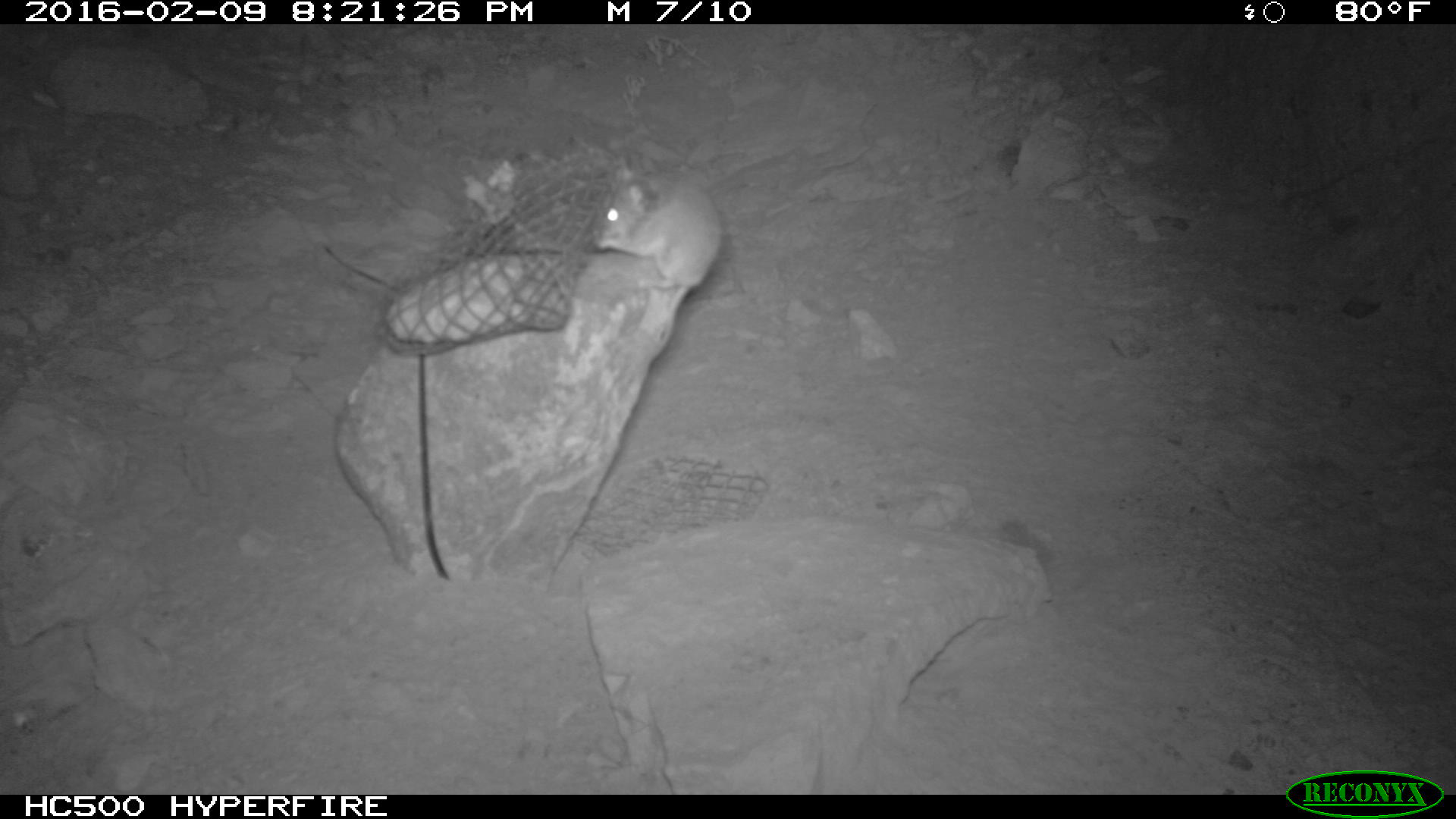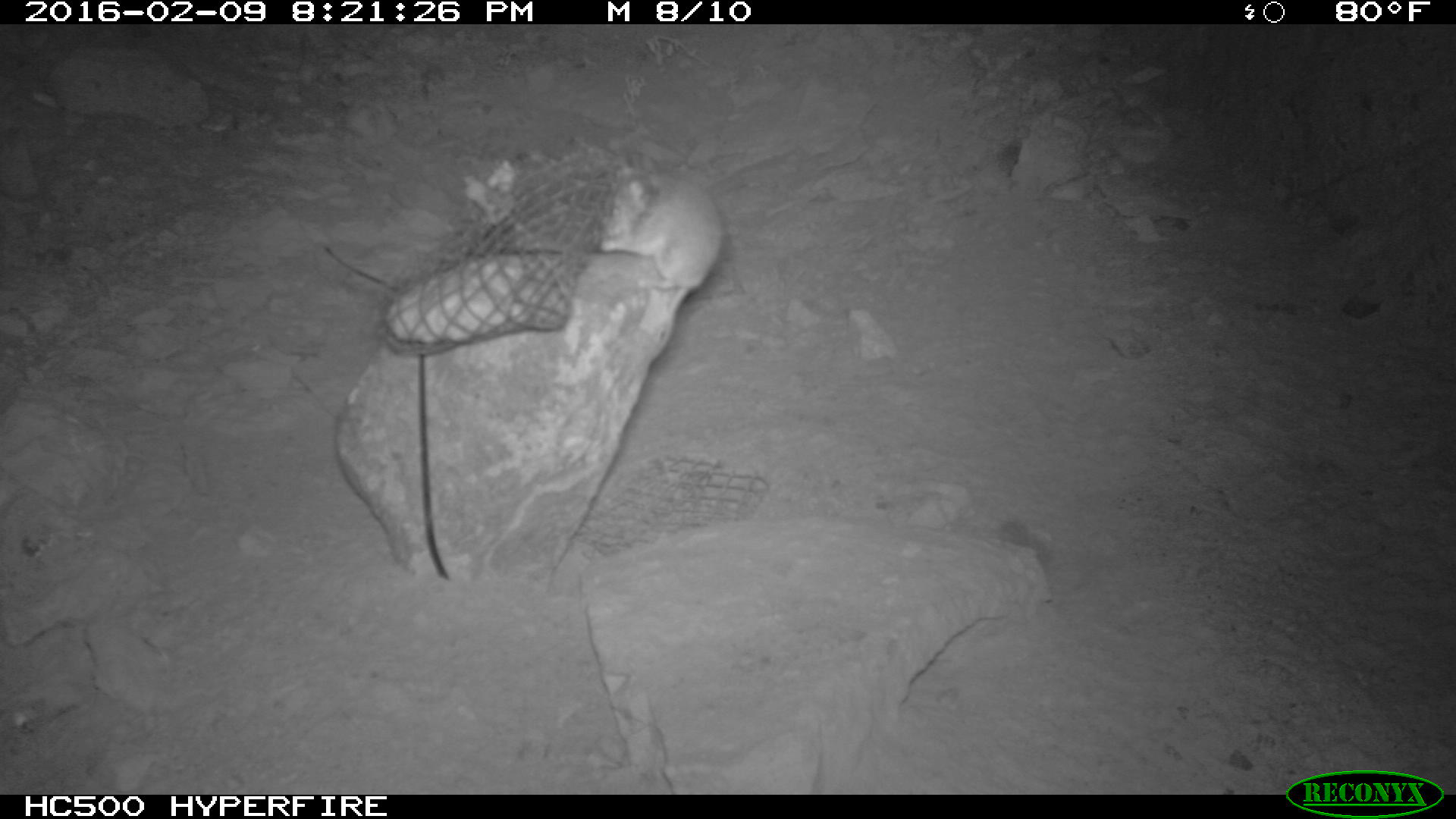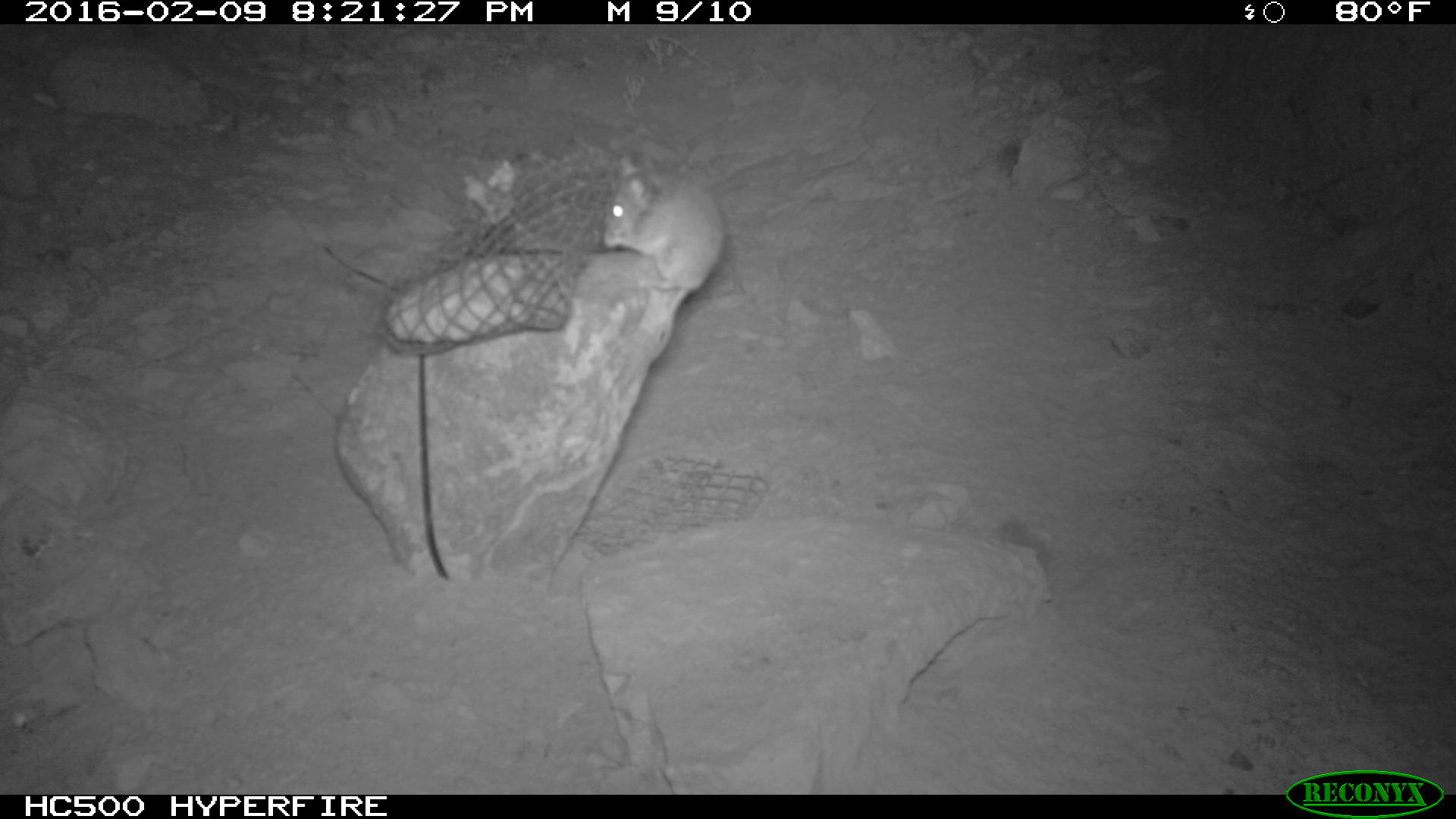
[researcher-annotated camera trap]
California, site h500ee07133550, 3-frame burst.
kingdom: Animalia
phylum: Chordata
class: Mammalia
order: Rodentia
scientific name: Rodentia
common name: rodent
Rodent (Rodentia).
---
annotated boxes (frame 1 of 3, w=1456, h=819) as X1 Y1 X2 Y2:
rodent: 594 161 724 364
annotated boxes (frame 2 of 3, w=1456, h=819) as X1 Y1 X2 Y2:
rodent: 597 158 723 318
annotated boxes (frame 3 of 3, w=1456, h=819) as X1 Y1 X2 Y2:
rodent: 602 157 723 363